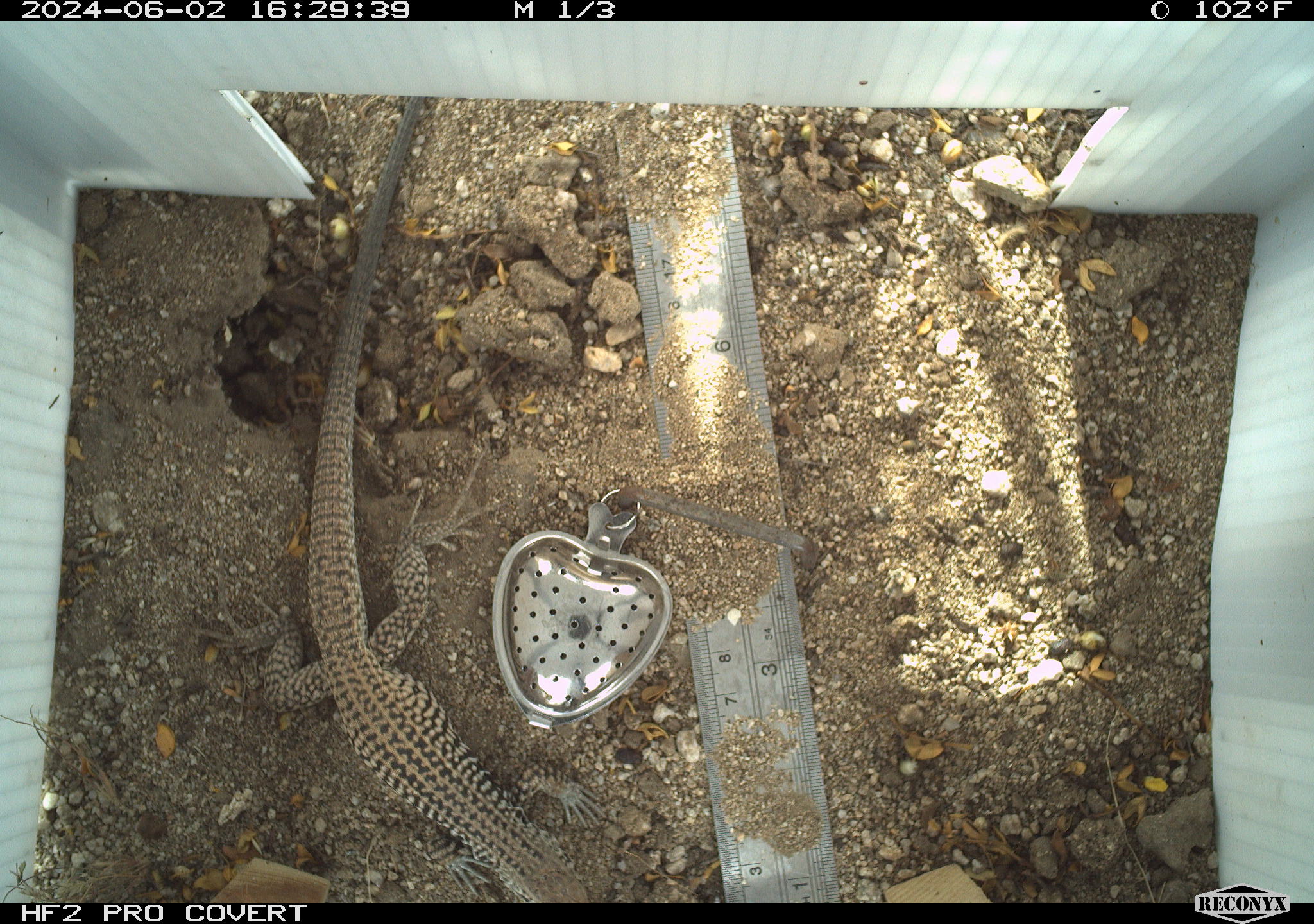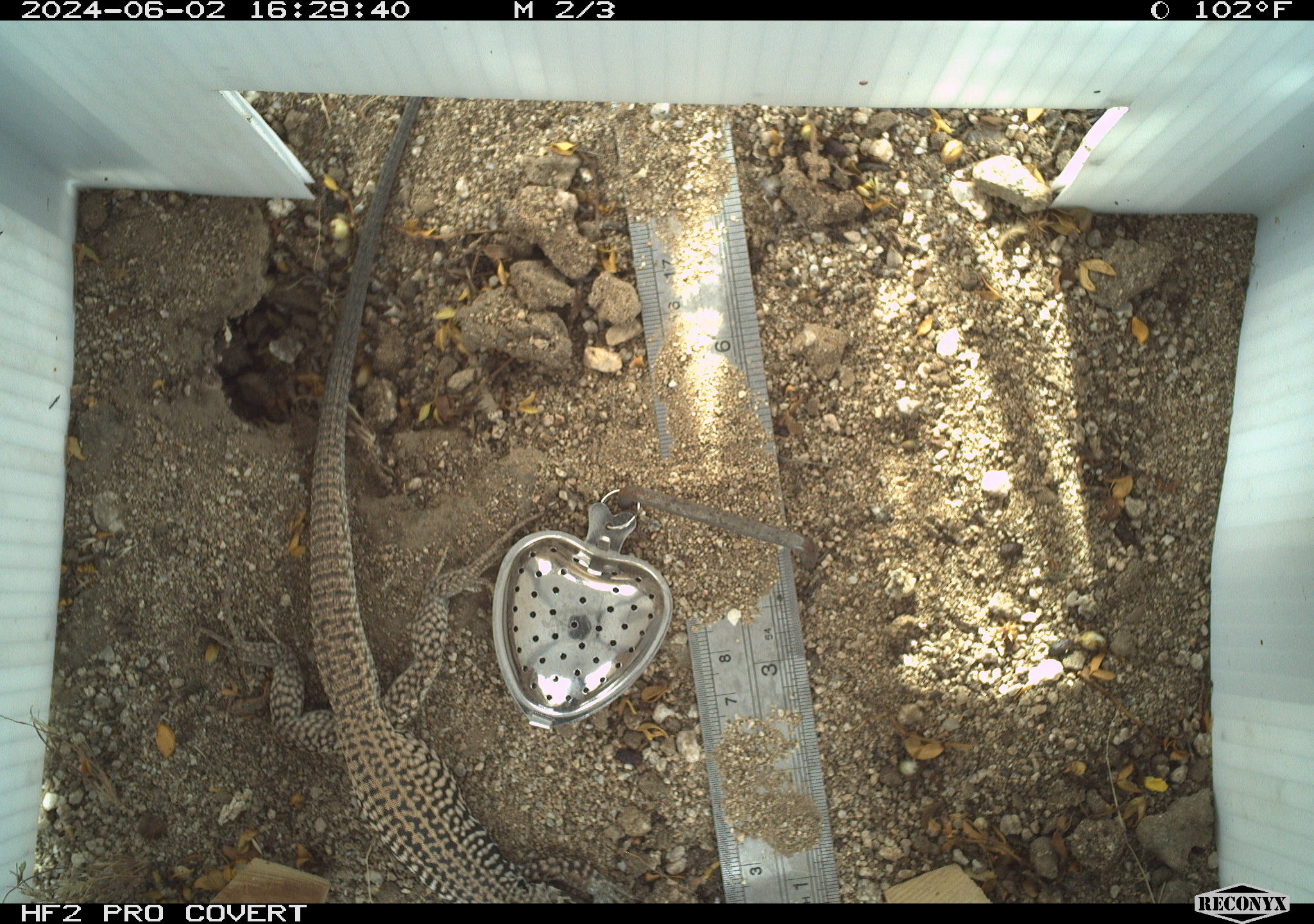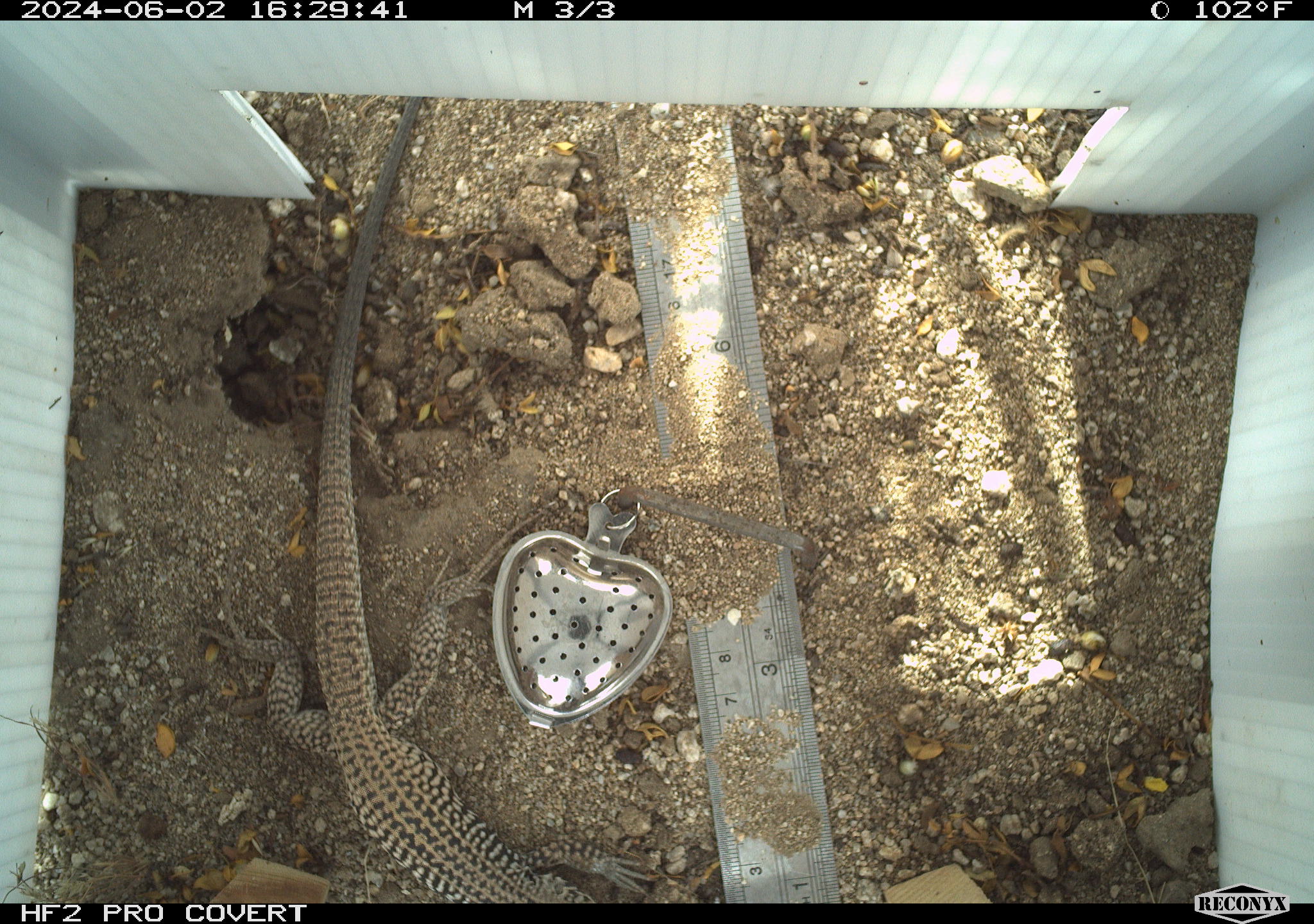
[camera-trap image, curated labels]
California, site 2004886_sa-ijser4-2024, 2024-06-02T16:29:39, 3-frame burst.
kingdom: Animalia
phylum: Chordata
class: Reptilia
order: Squamata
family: Teiidae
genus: Aspidoscelis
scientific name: Aspidoscelis tigris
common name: western whiptail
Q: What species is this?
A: Western whiptail (Aspidoscelis tigris).